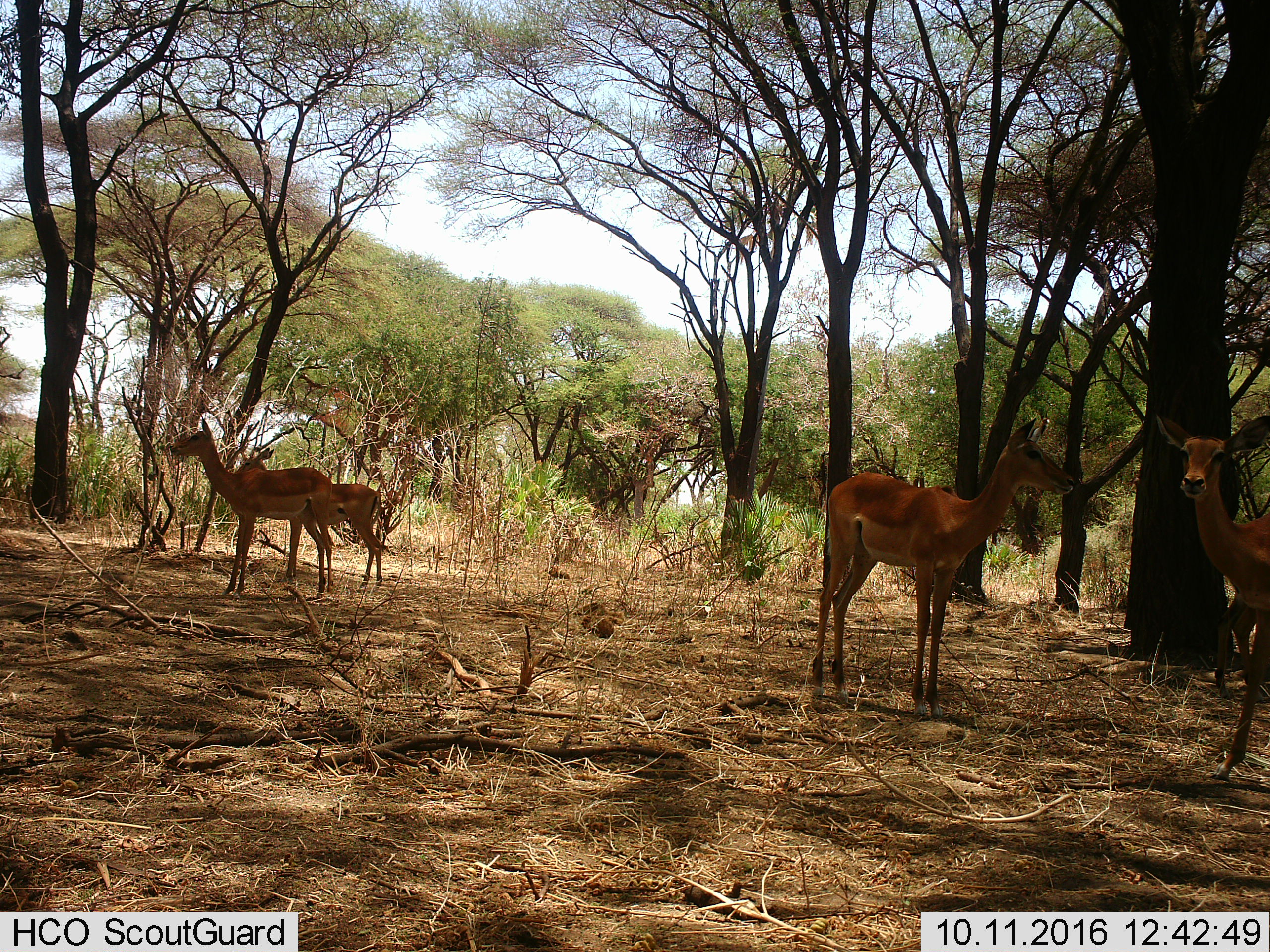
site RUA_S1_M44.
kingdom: Animalia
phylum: Chordata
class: Mammalia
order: Artiodactyla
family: Bovidae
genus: Aepyceros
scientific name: Aepyceros melampus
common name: impala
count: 5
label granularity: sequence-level